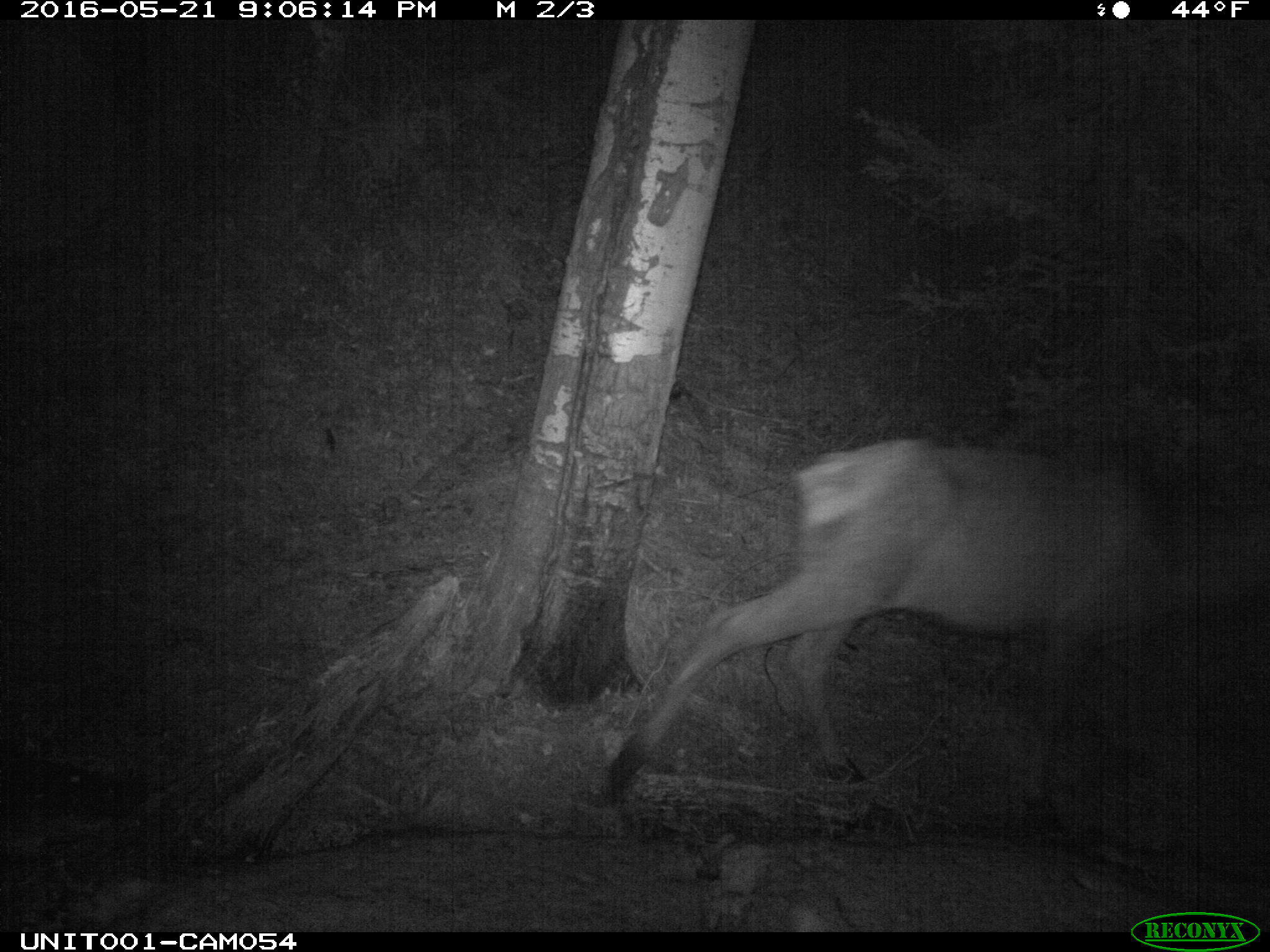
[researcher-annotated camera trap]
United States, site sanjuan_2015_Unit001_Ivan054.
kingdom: Animalia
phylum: Chordata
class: Mammalia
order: Artiodactyla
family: Cervidae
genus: Cervus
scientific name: Cervus elaphus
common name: red deer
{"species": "Cervus elaphus (red deer)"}